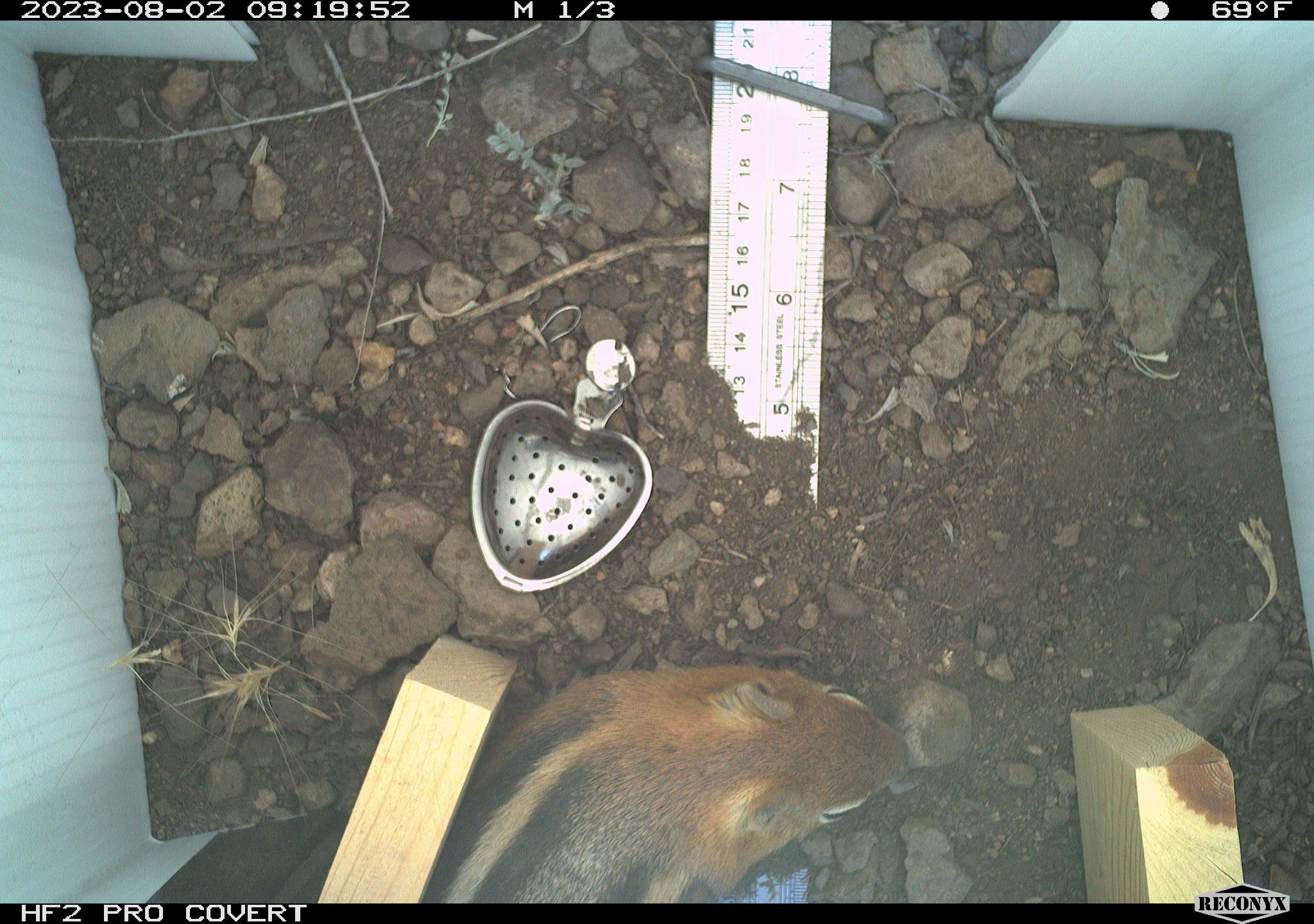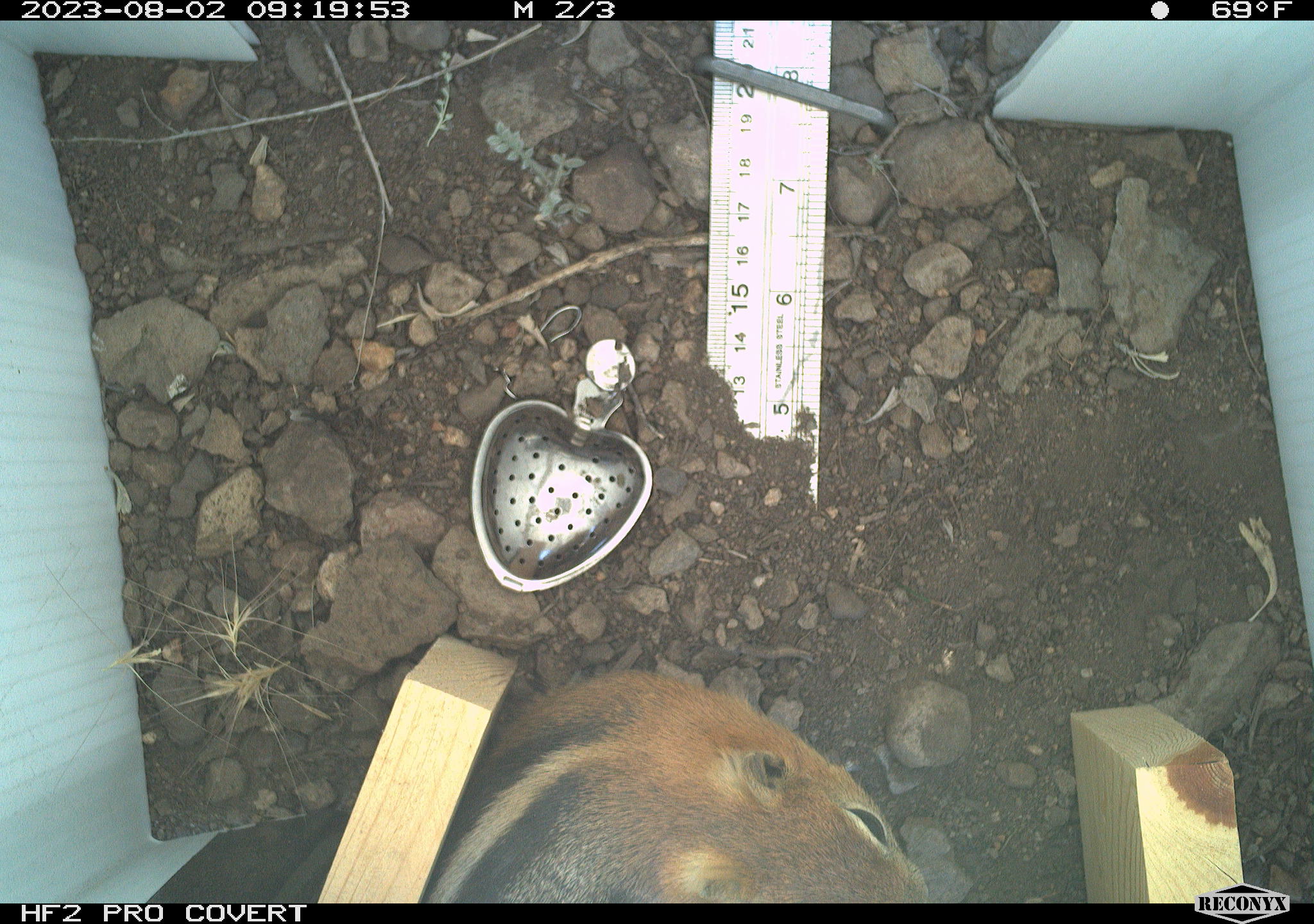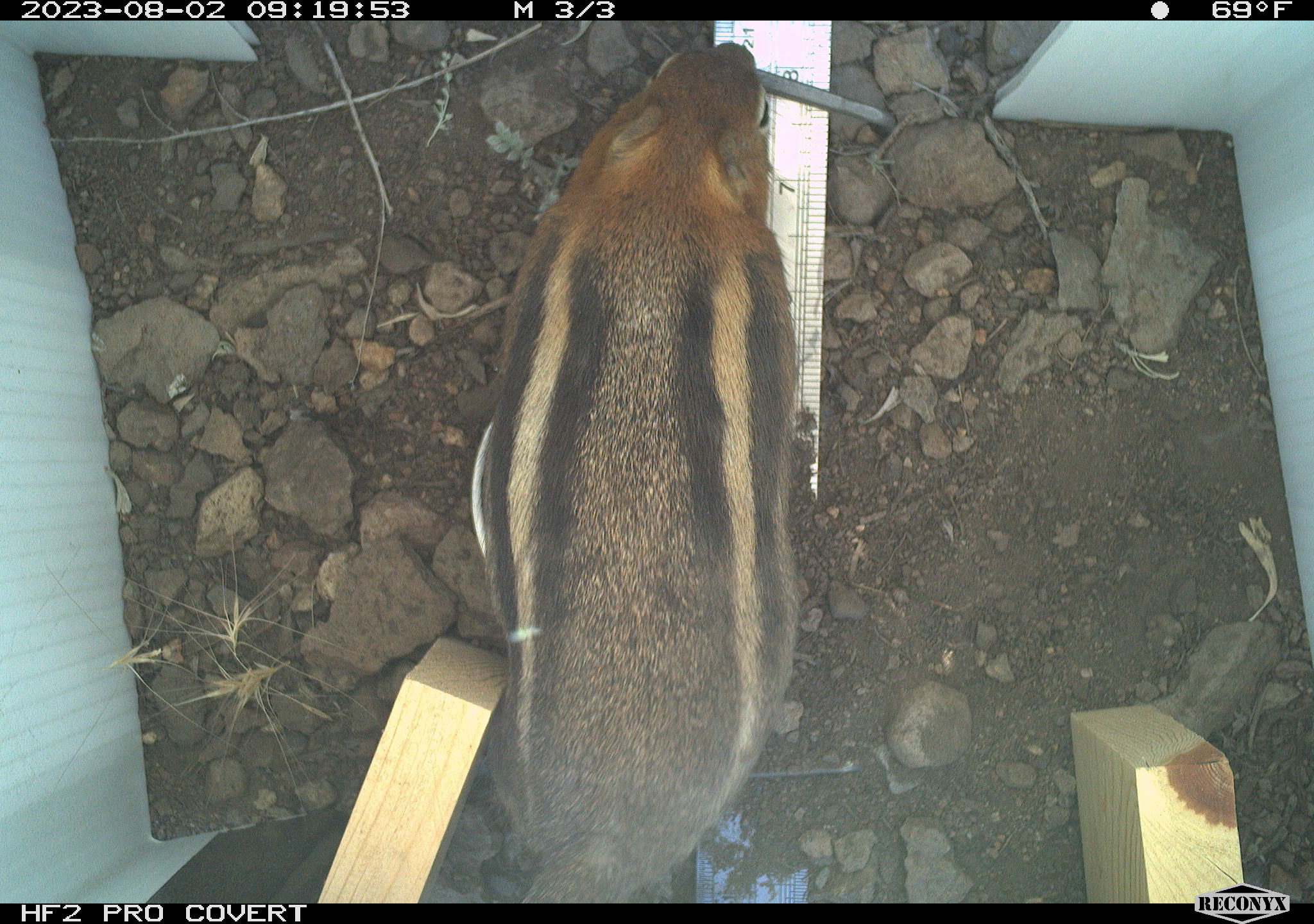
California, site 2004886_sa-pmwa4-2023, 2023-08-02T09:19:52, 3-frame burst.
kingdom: Animalia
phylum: Chordata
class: Mammalia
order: Rodentia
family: Sciuridae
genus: Callospermophilus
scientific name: Callospermophilus lateralis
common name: golden mantled ground squirrel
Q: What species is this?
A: Golden mantled ground squirrel (Callospermophilus lateralis).